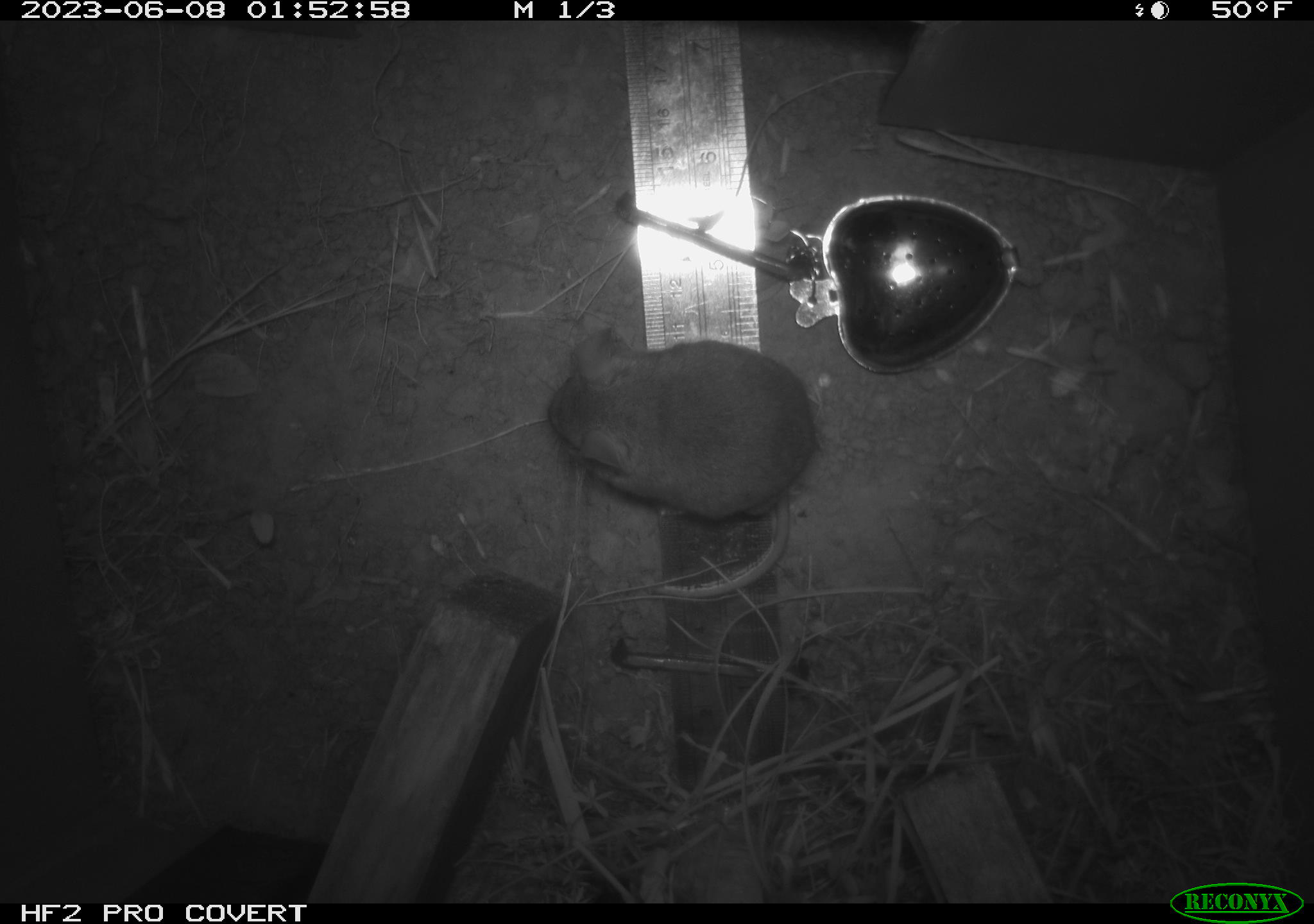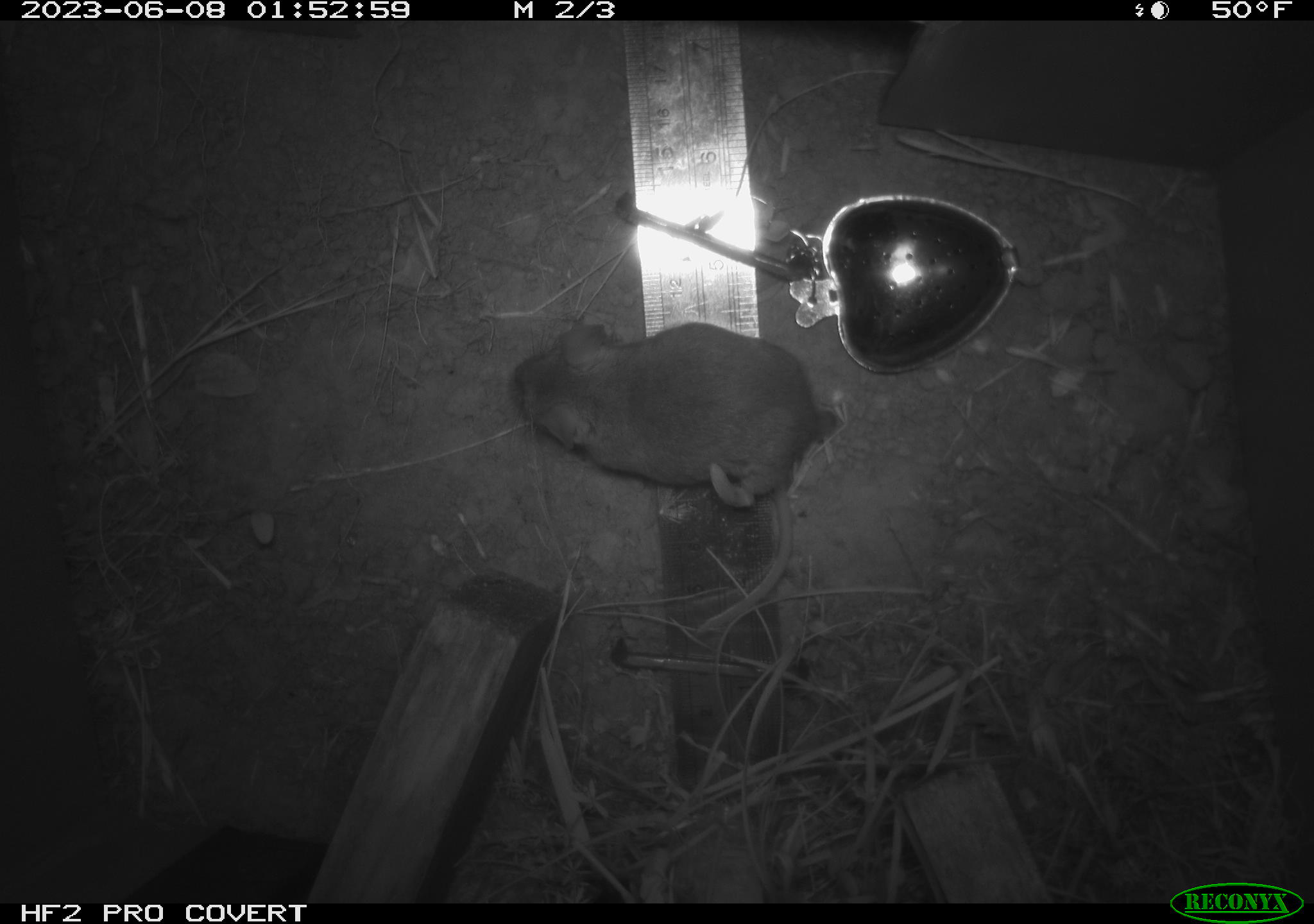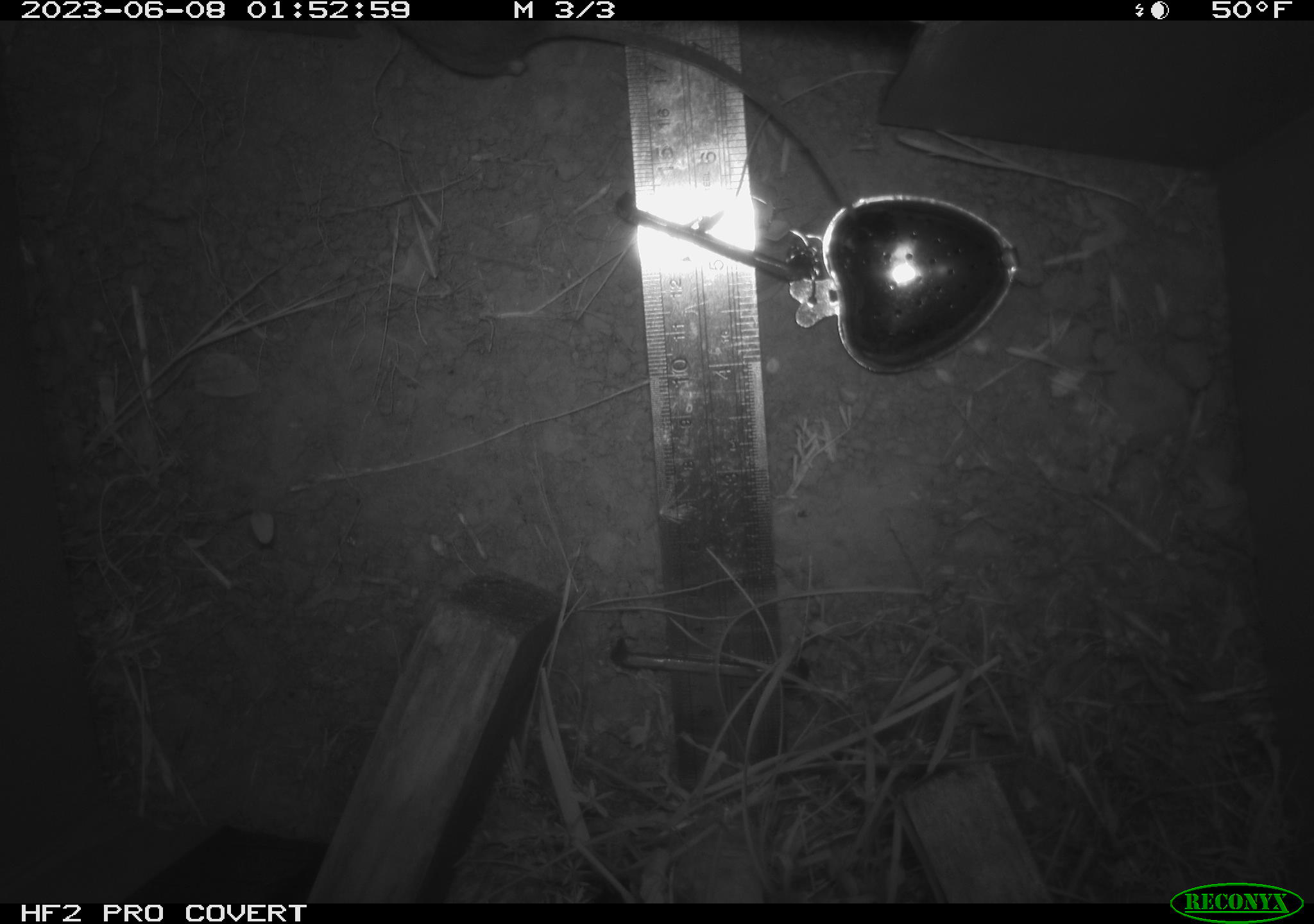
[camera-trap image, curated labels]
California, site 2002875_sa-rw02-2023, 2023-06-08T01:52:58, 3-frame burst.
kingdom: Animalia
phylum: Chordata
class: Mammalia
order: Rodentia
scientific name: Rodentia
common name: mouse species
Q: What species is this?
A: Mouse species (Rodentia).